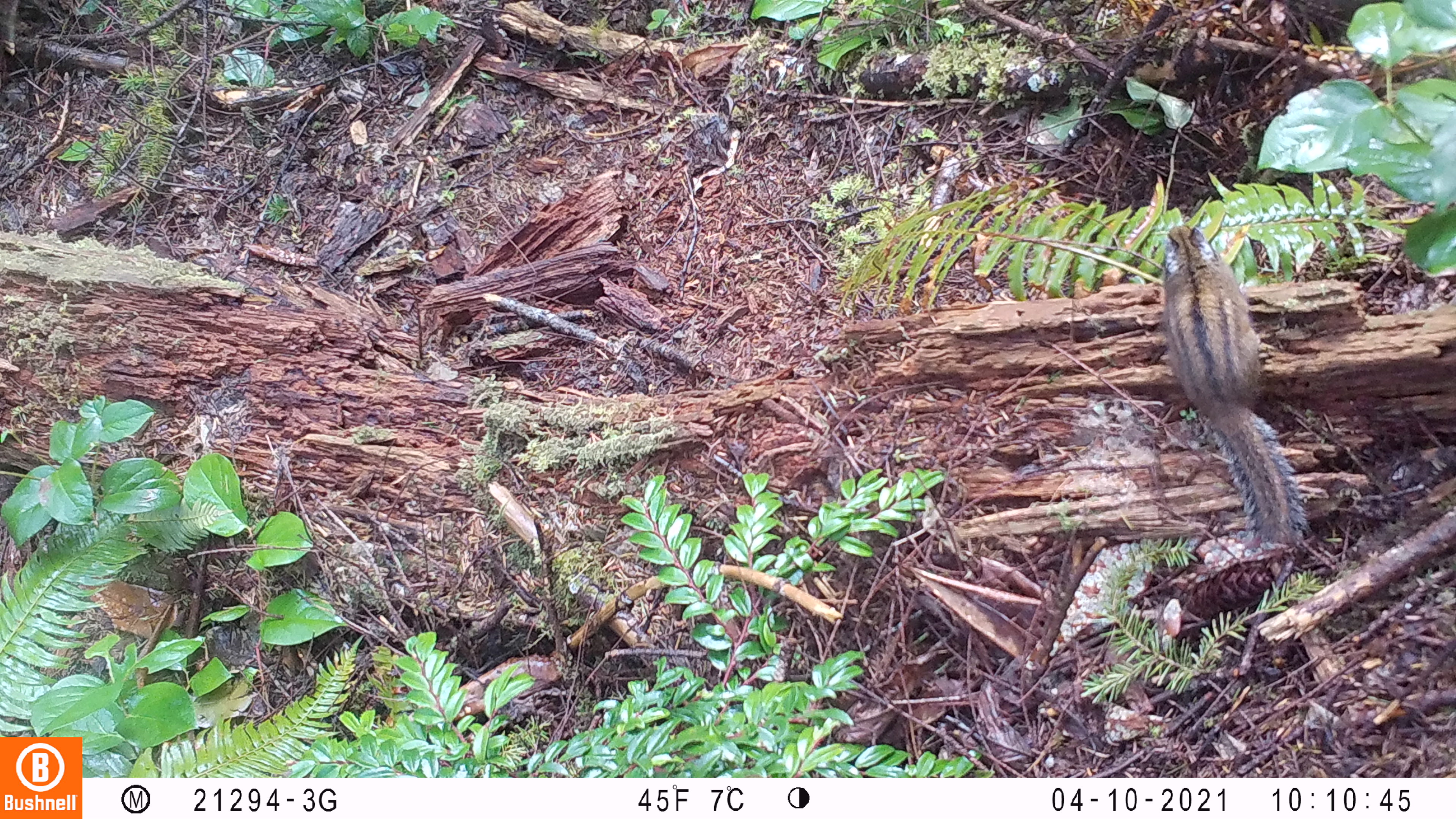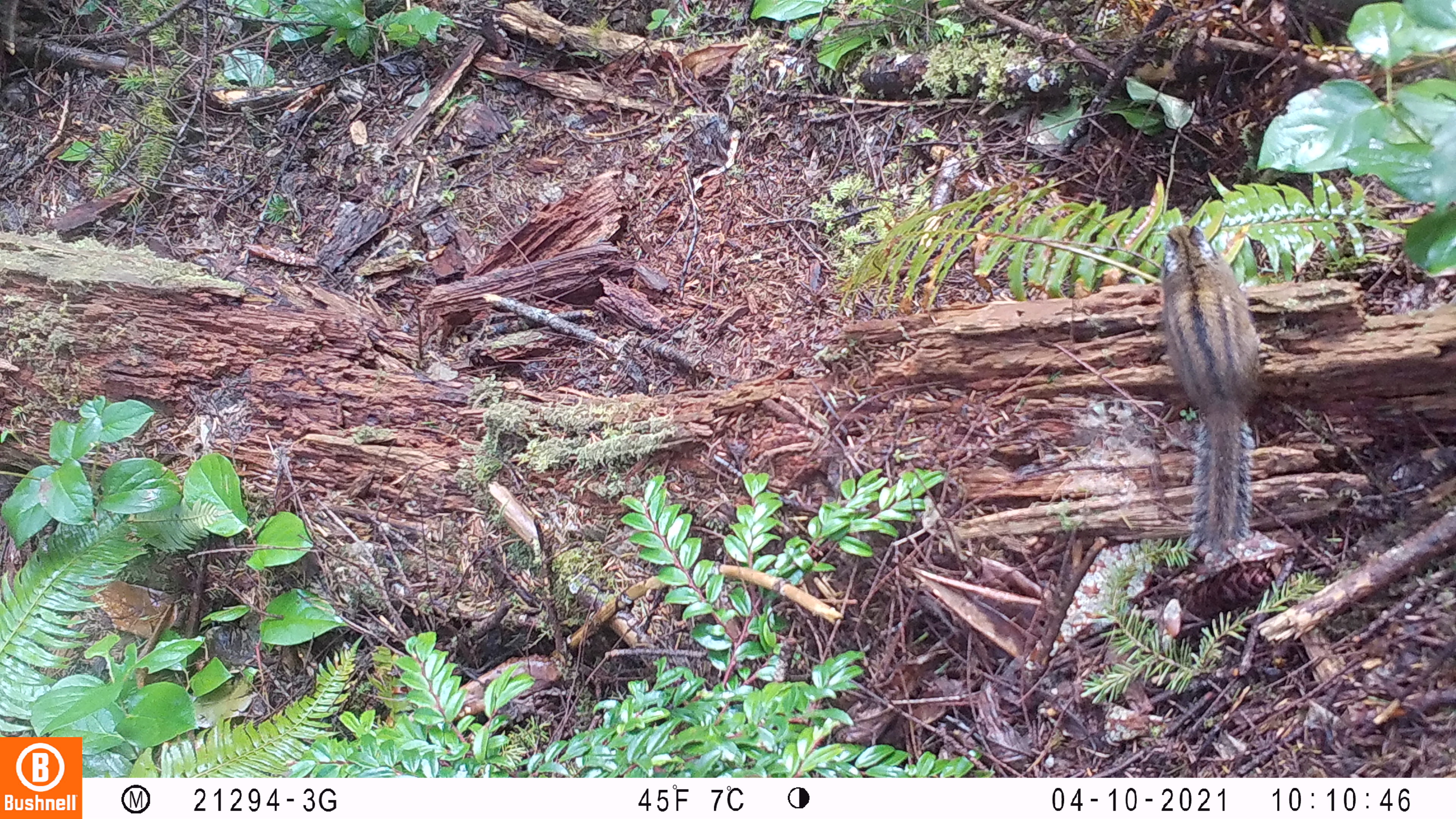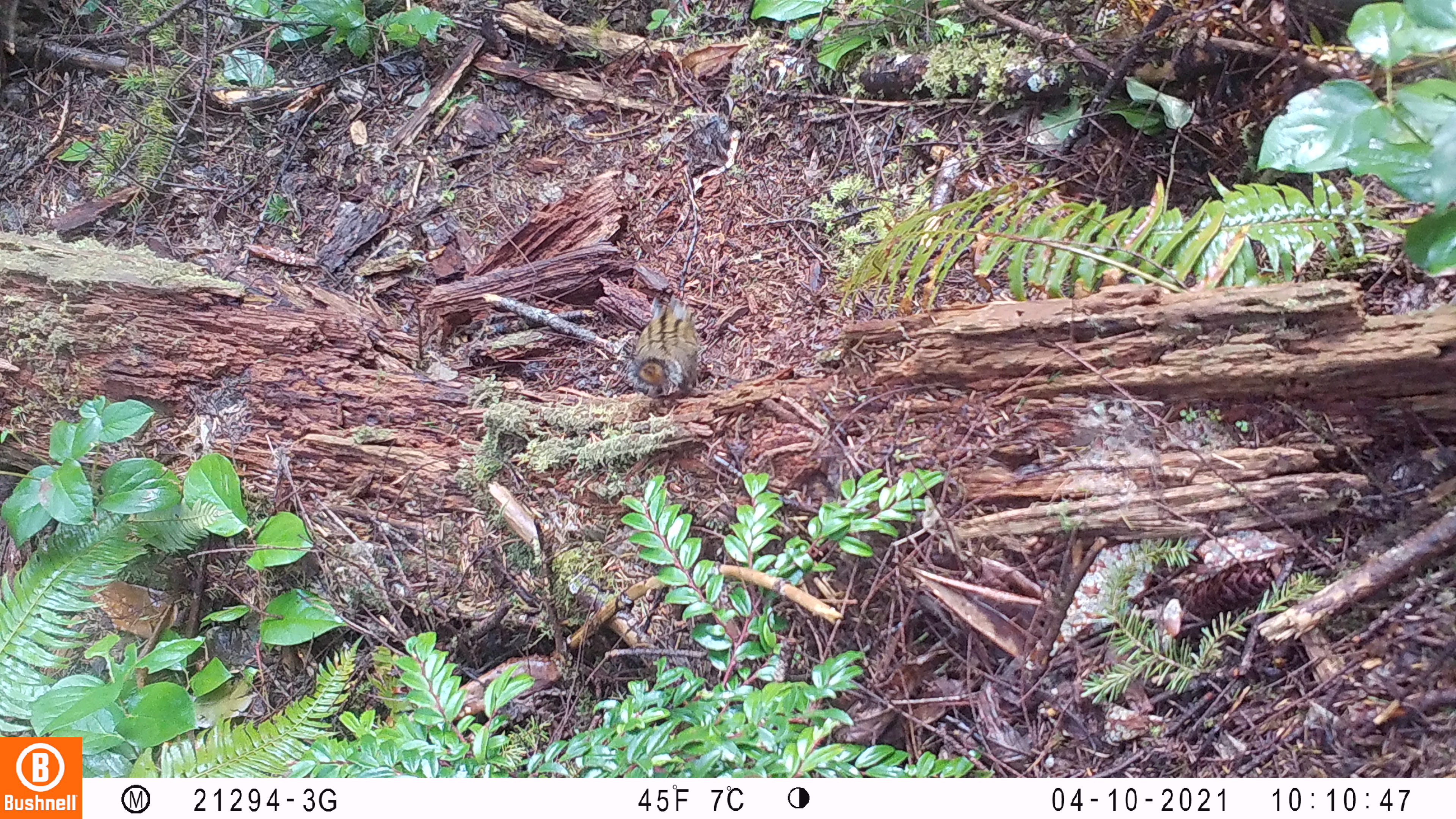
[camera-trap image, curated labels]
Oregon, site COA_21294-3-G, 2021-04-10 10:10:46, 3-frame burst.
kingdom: Animalia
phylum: Chordata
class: Mammalia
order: Rodentia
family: Sciuridae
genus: Neotamias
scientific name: Neotamias townsendii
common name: townsend's chipmunk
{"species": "townsend's chipmunk (Neotamias townsendii)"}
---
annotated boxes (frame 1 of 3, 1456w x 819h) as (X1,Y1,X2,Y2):
townsend's chipmunk: (1151,223,1308,548)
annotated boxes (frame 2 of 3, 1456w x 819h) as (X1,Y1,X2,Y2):
townsend's chipmunk: (1146,227,1267,560)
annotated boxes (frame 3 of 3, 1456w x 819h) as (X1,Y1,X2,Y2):
townsend's chipmunk: (625,294,704,398)